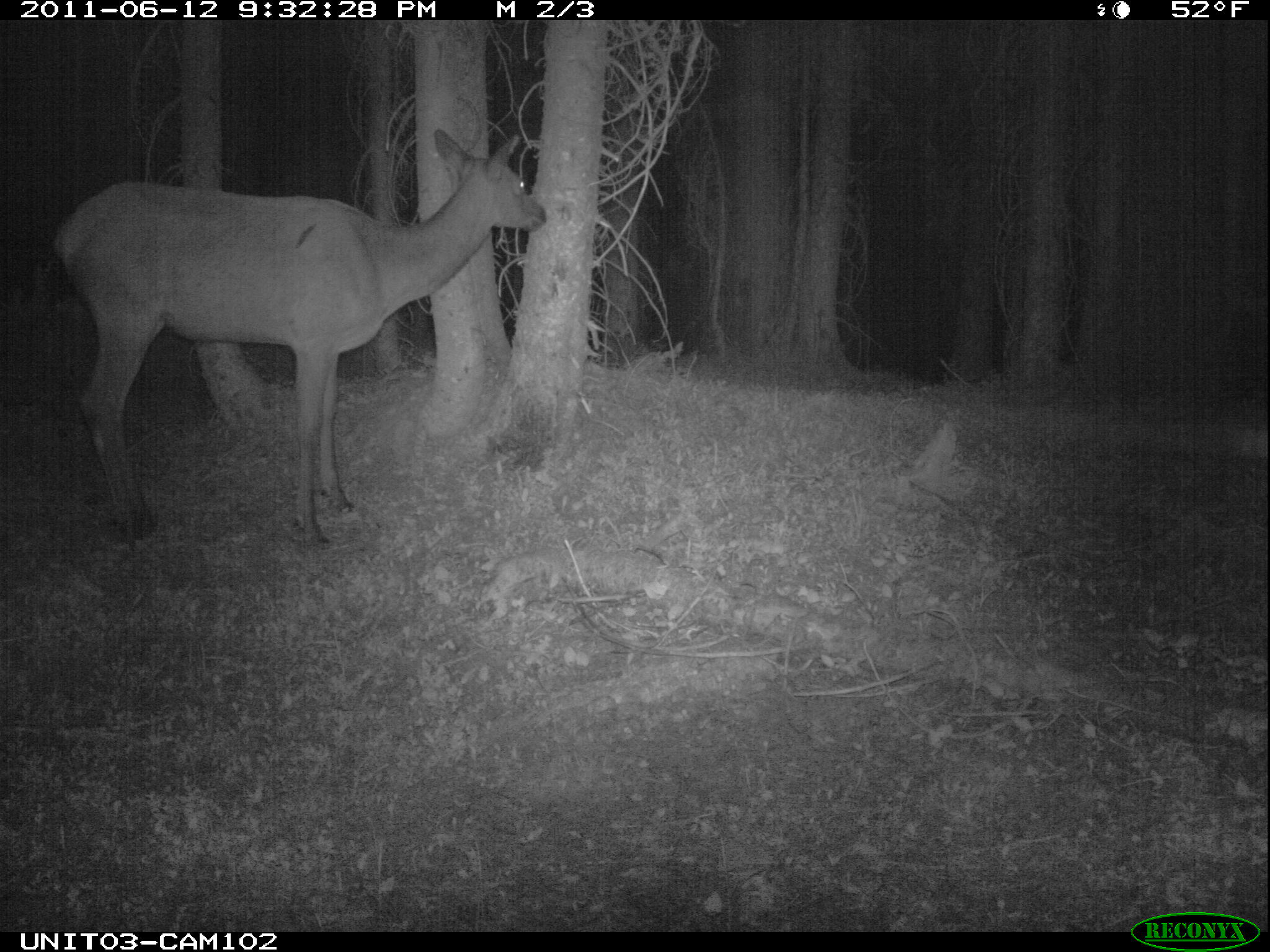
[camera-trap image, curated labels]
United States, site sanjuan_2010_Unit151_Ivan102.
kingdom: Animalia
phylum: Chordata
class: Mammalia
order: Artiodactyla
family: Cervidae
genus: Cervus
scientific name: Cervus elaphus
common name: red deer